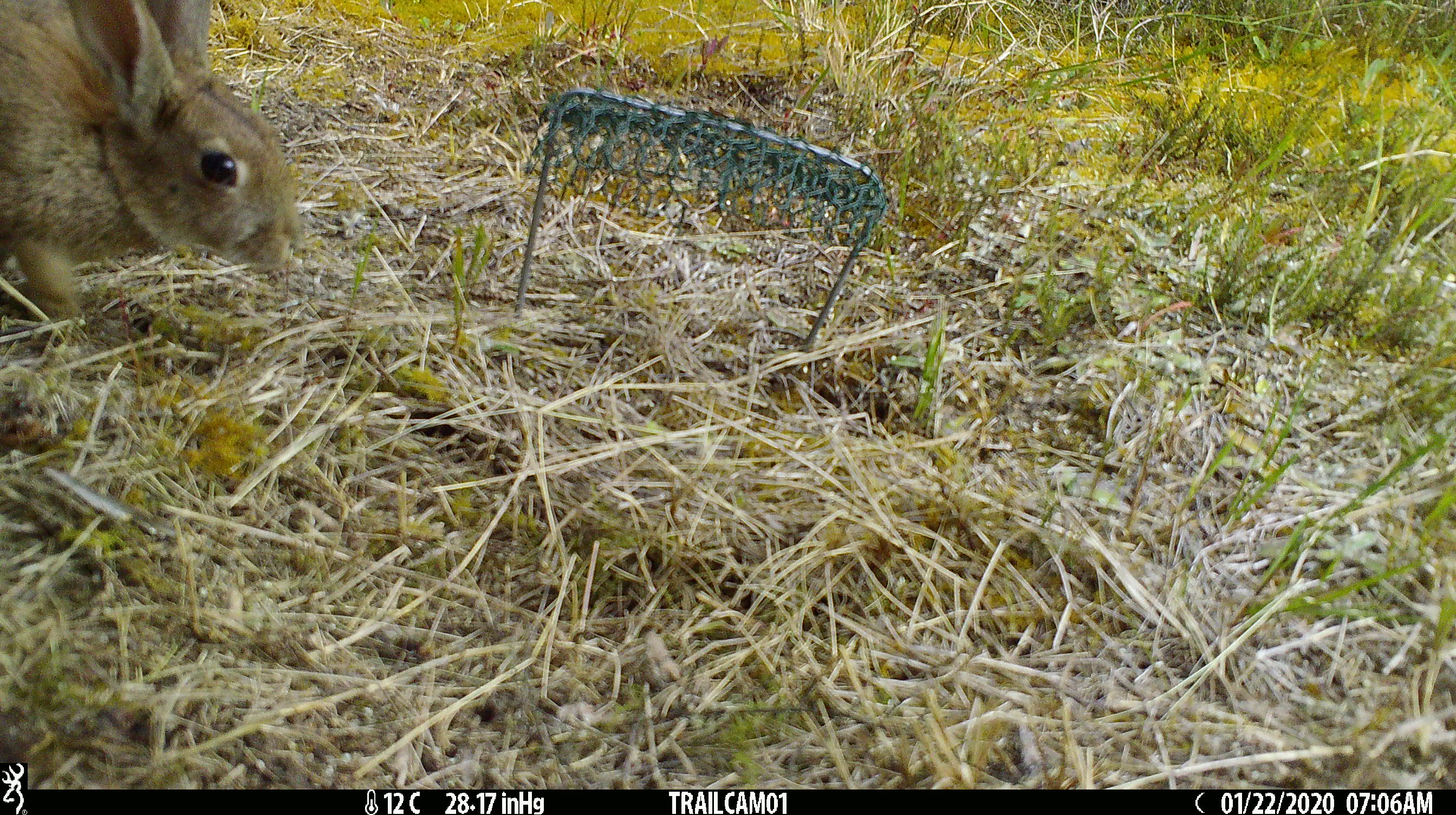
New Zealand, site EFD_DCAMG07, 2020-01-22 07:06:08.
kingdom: Animalia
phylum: Chordata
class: Mammalia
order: Lagomorpha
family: Leporidae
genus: Oryctolagus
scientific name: Oryctolagus cuniculus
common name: european rabbit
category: rabbit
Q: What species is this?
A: Rabbit (european rabbit) (Oryctolagus cuniculus).